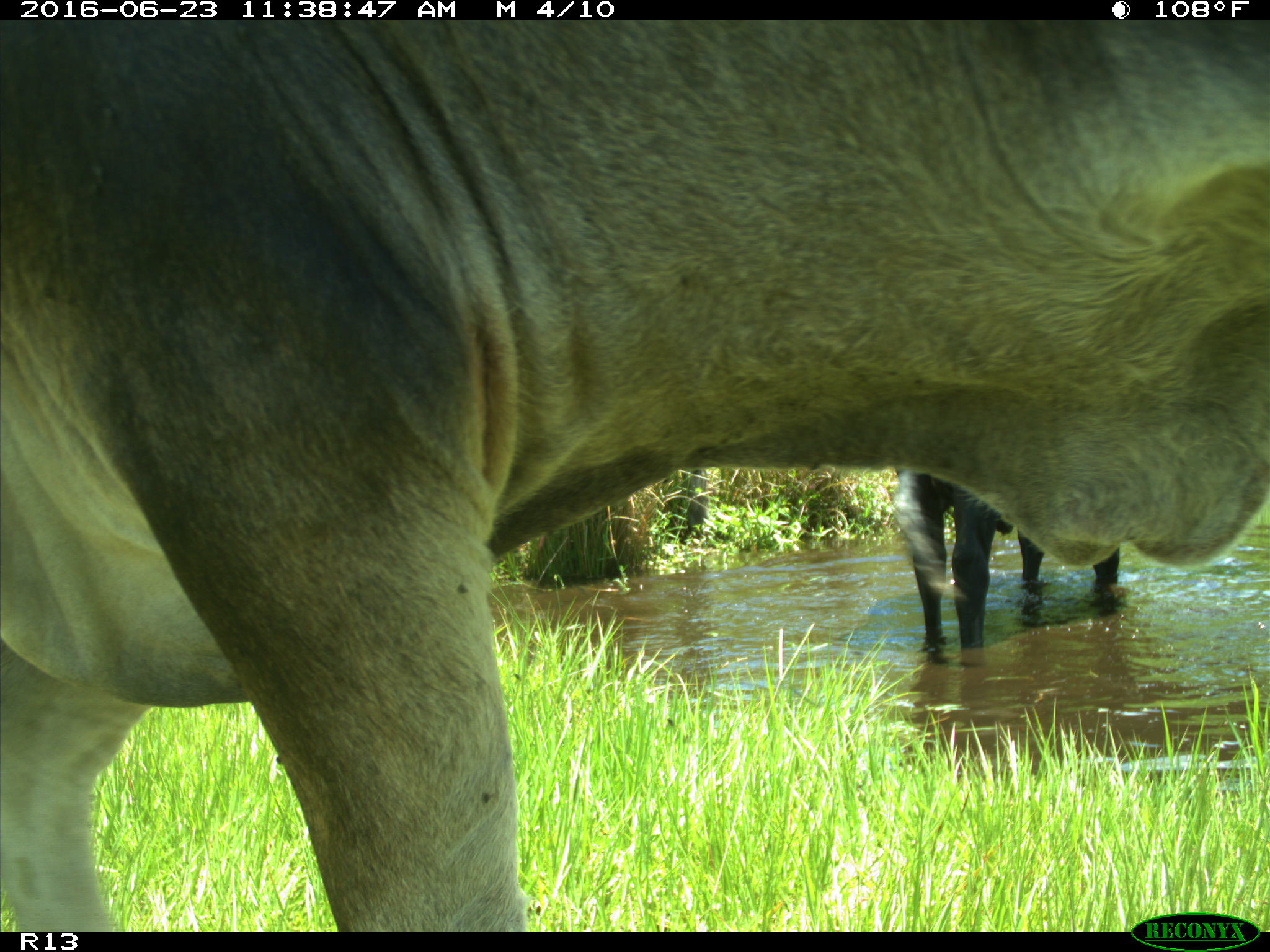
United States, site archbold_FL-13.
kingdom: Animalia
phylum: Chordata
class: Mammalia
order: Artiodactyla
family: Bovidae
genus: Bos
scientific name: Bos taurus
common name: domestic cow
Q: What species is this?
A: Bos taurus (domestic cow).